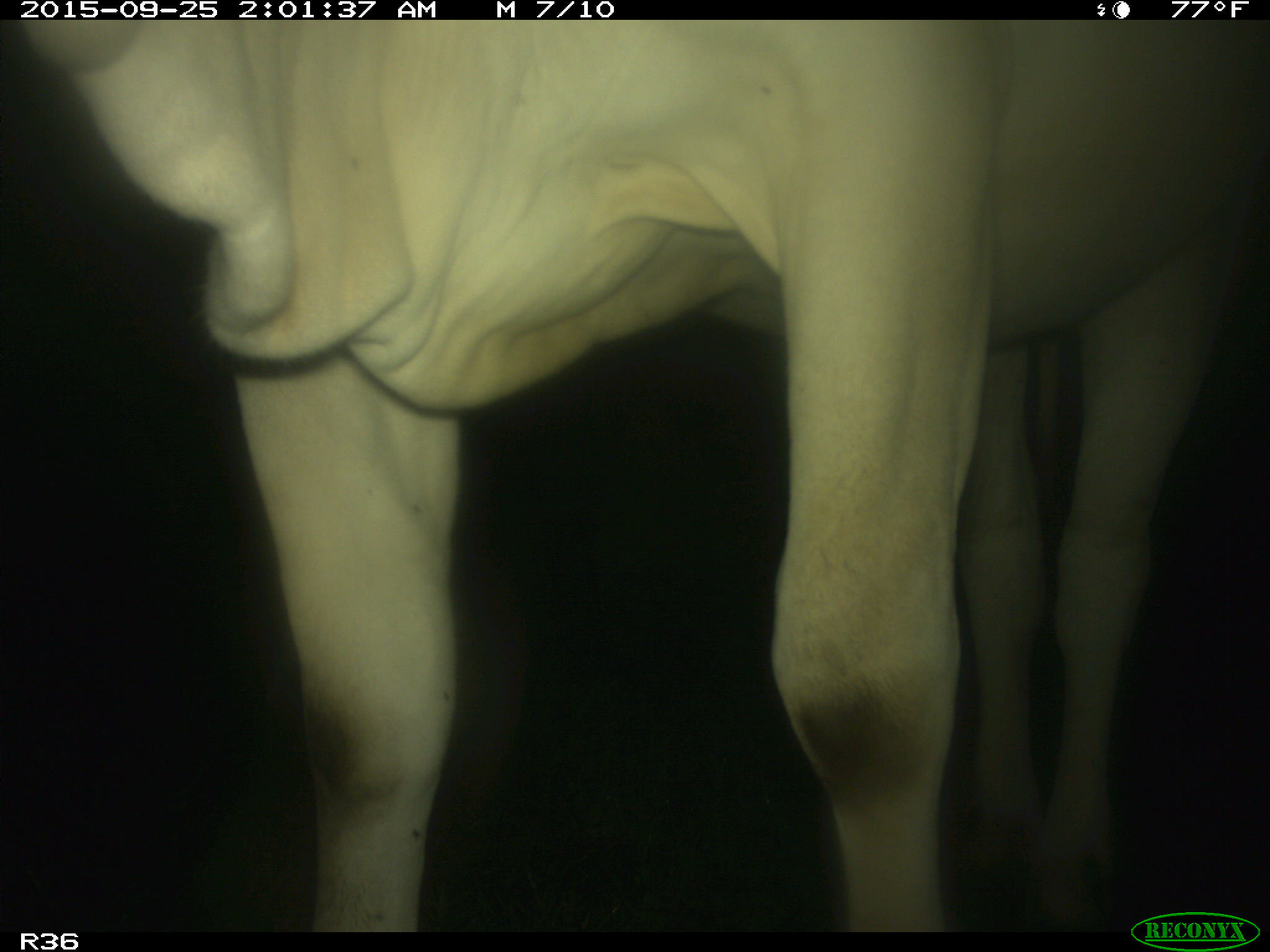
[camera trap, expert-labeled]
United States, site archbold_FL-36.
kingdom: Animalia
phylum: Chordata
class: Mammalia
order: Artiodactyla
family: Bovidae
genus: Bos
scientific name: Bos taurus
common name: domestic cow